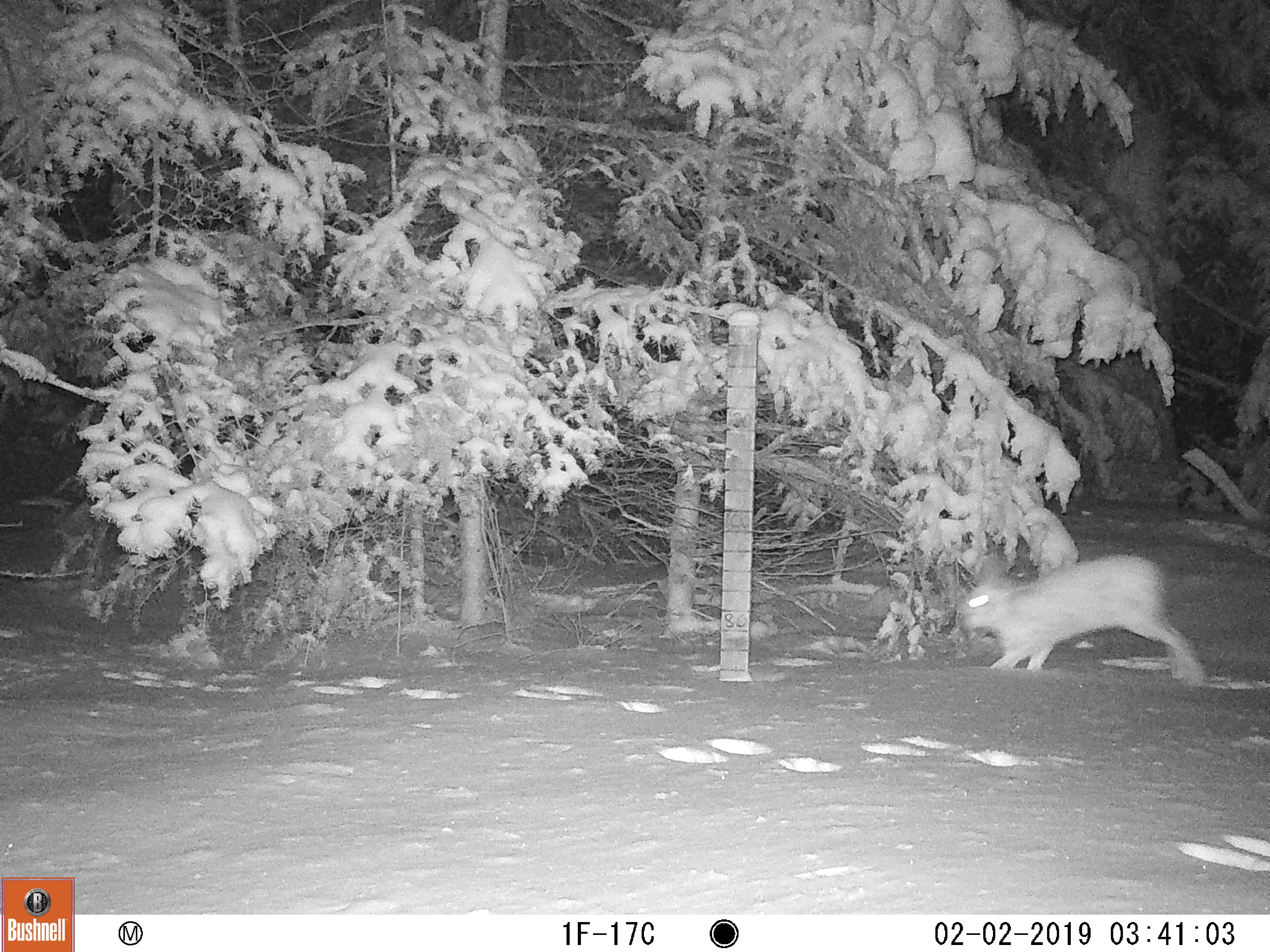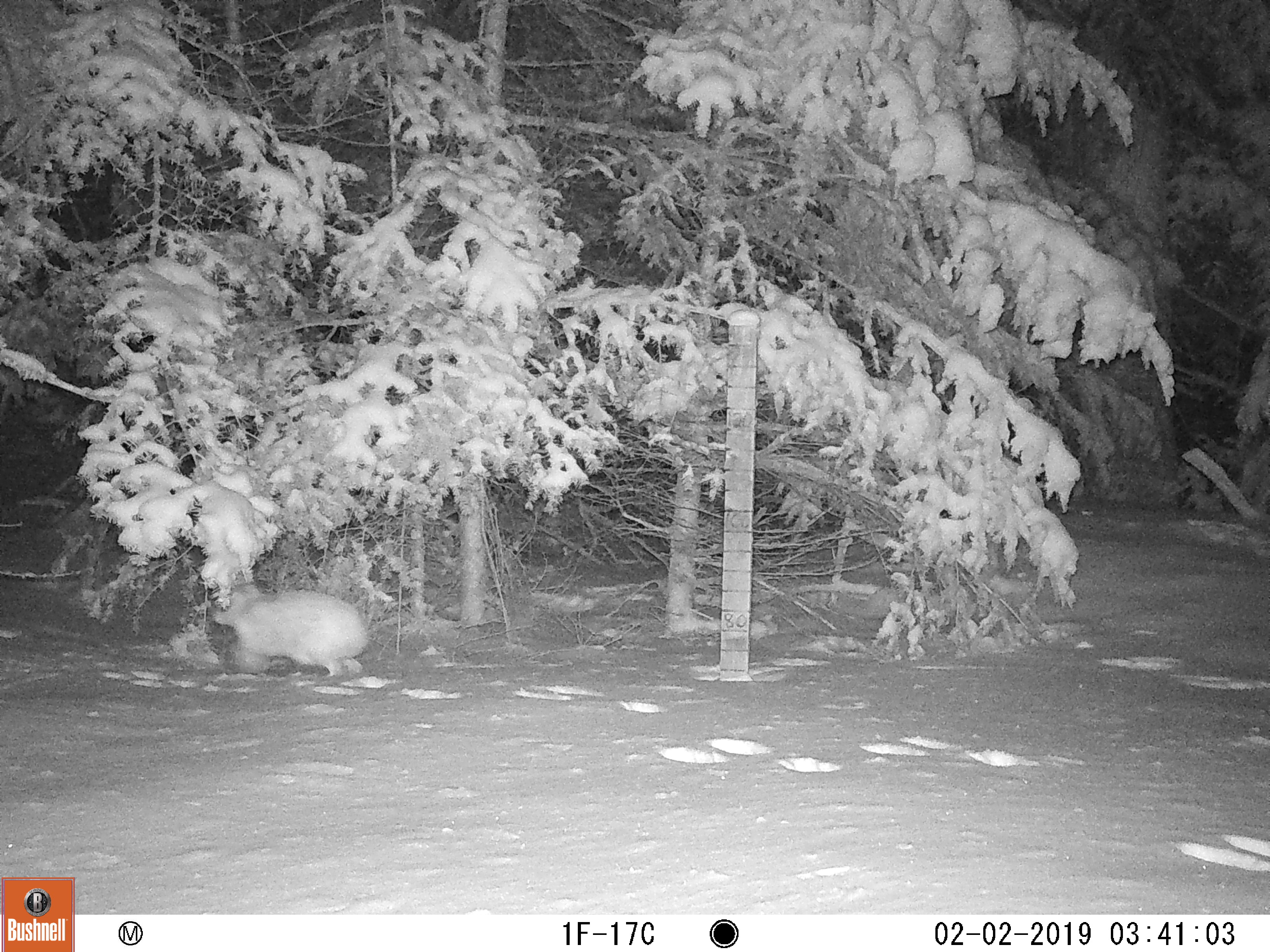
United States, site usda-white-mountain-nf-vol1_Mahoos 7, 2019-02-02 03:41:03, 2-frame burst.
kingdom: Animalia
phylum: Chordata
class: Mammalia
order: Lagomorpha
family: Leporidae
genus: Lepus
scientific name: Lepus americanus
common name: snowshoe hare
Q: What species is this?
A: Snowshoe hare (Lepus americanus).